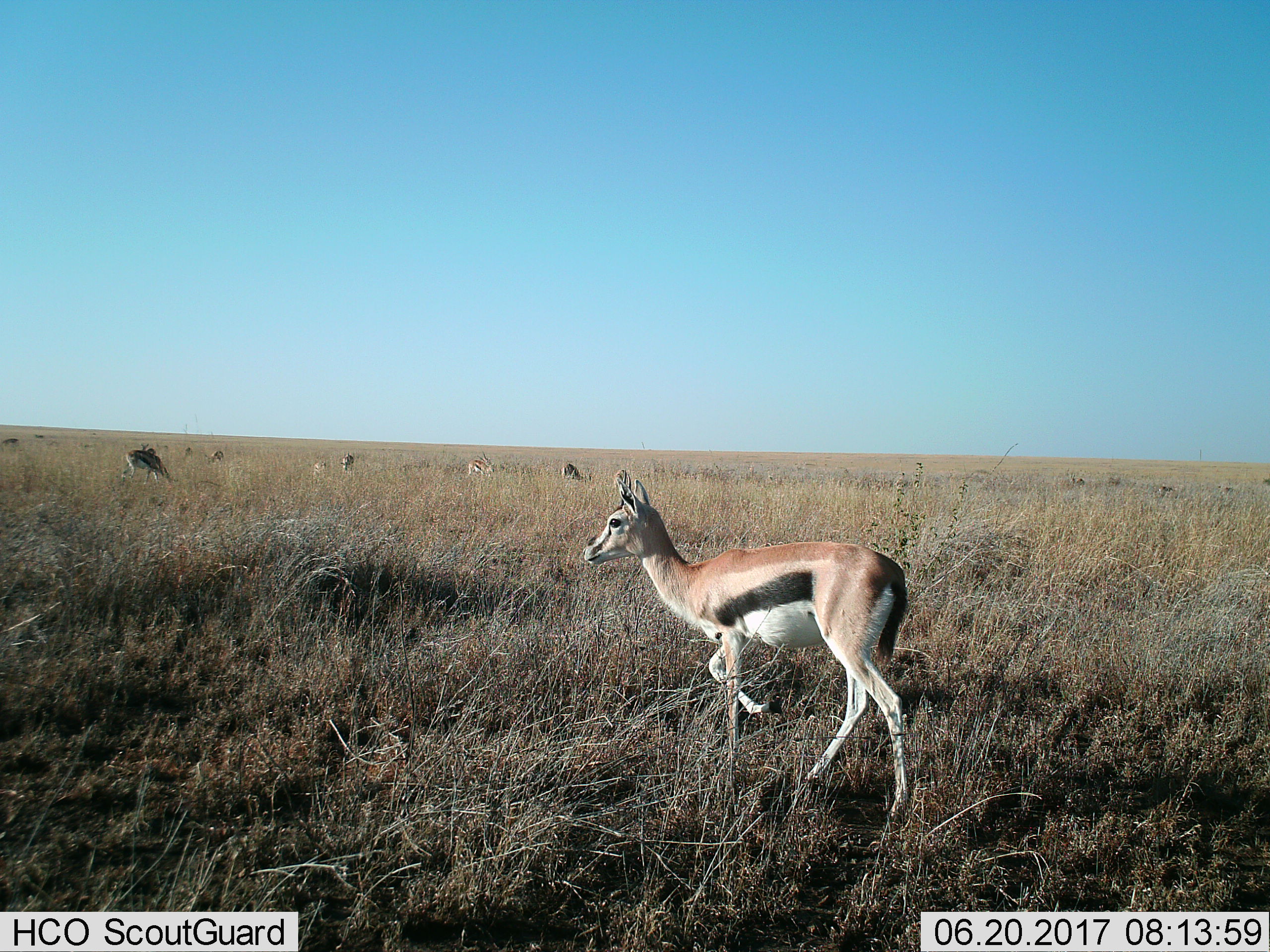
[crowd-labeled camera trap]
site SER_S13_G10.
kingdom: Animalia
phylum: Chordata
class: Mammalia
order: Artiodactyla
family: Bovidae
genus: Eudorcas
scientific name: Eudorcas thomsonii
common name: thomson's gazelle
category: gazellethomsons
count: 11-50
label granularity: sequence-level